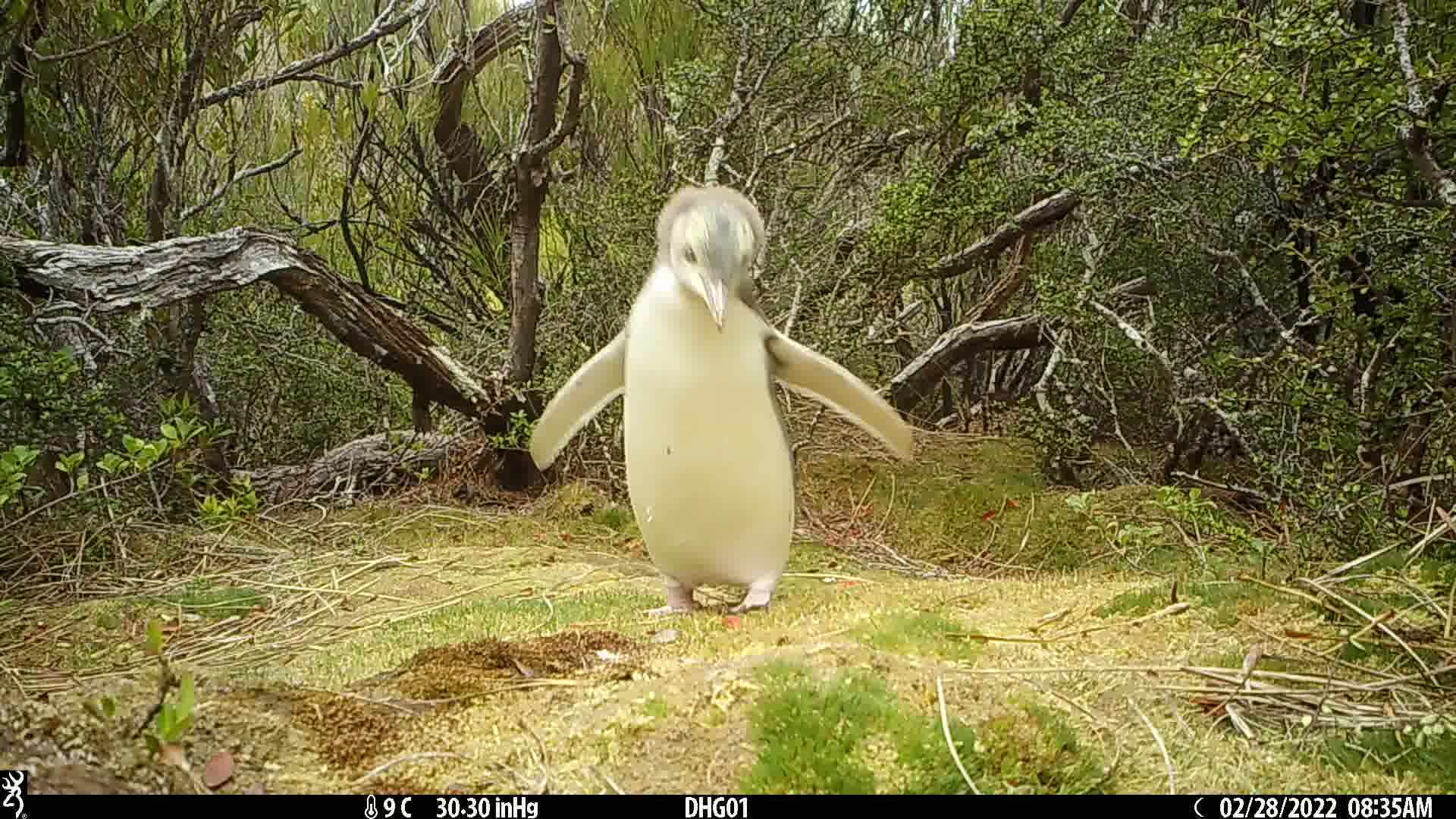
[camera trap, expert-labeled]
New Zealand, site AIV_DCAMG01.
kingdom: Animalia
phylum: Chordata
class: Aves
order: Sphenisciformes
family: Spheniscidae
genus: Megadyptes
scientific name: Megadyptes antipodes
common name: yellow-eyed penguin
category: yellow eyed penguin